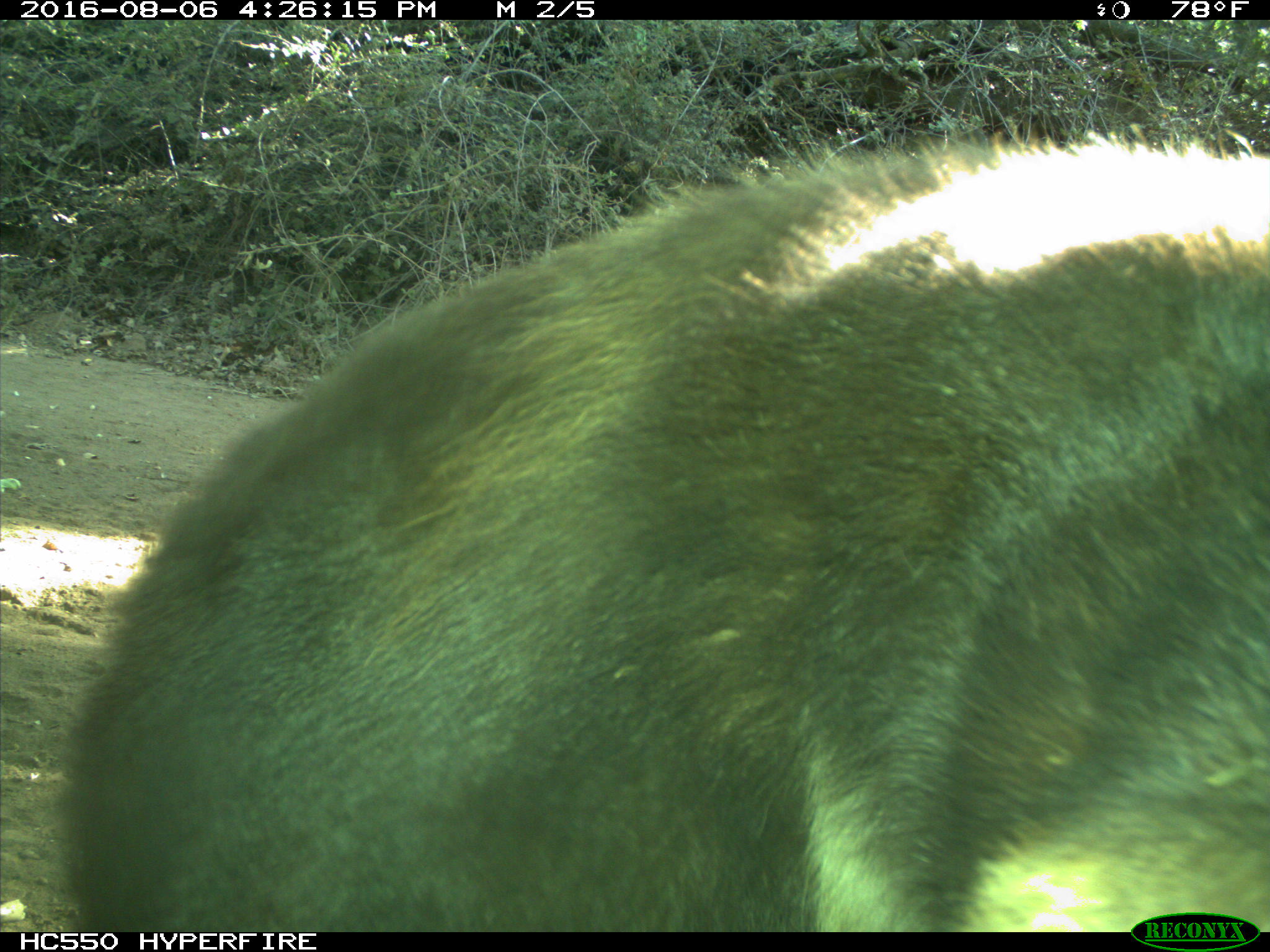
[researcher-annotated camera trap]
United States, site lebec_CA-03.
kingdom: Animalia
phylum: Chordata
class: Mammalia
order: Carnivora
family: Ursidae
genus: Ursus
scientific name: Ursus americanus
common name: american black bear